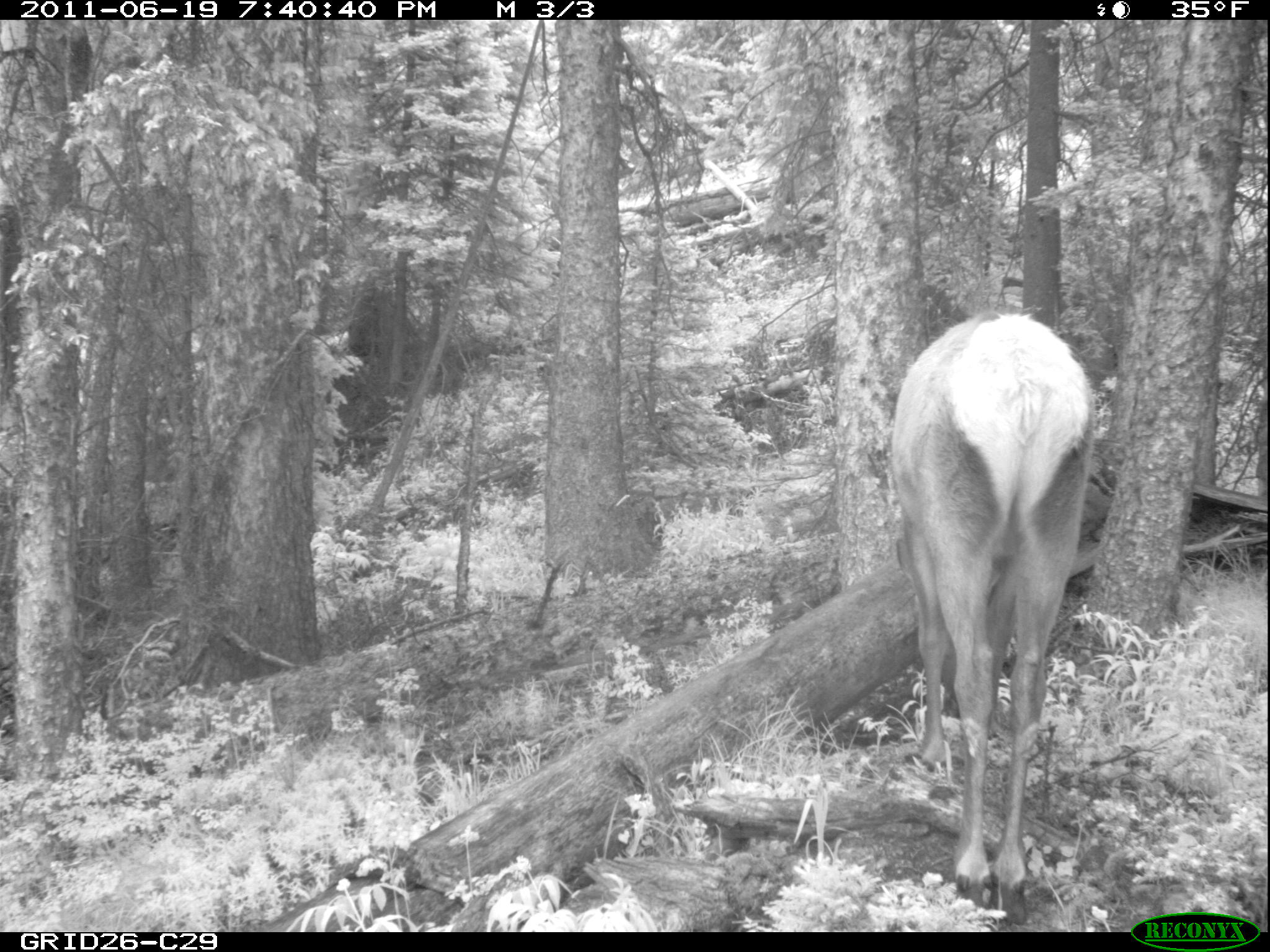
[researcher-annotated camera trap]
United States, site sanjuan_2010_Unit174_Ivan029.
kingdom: Animalia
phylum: Chordata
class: Mammalia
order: Artiodactyla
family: Cervidae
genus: Cervus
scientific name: Cervus elaphus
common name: red deer